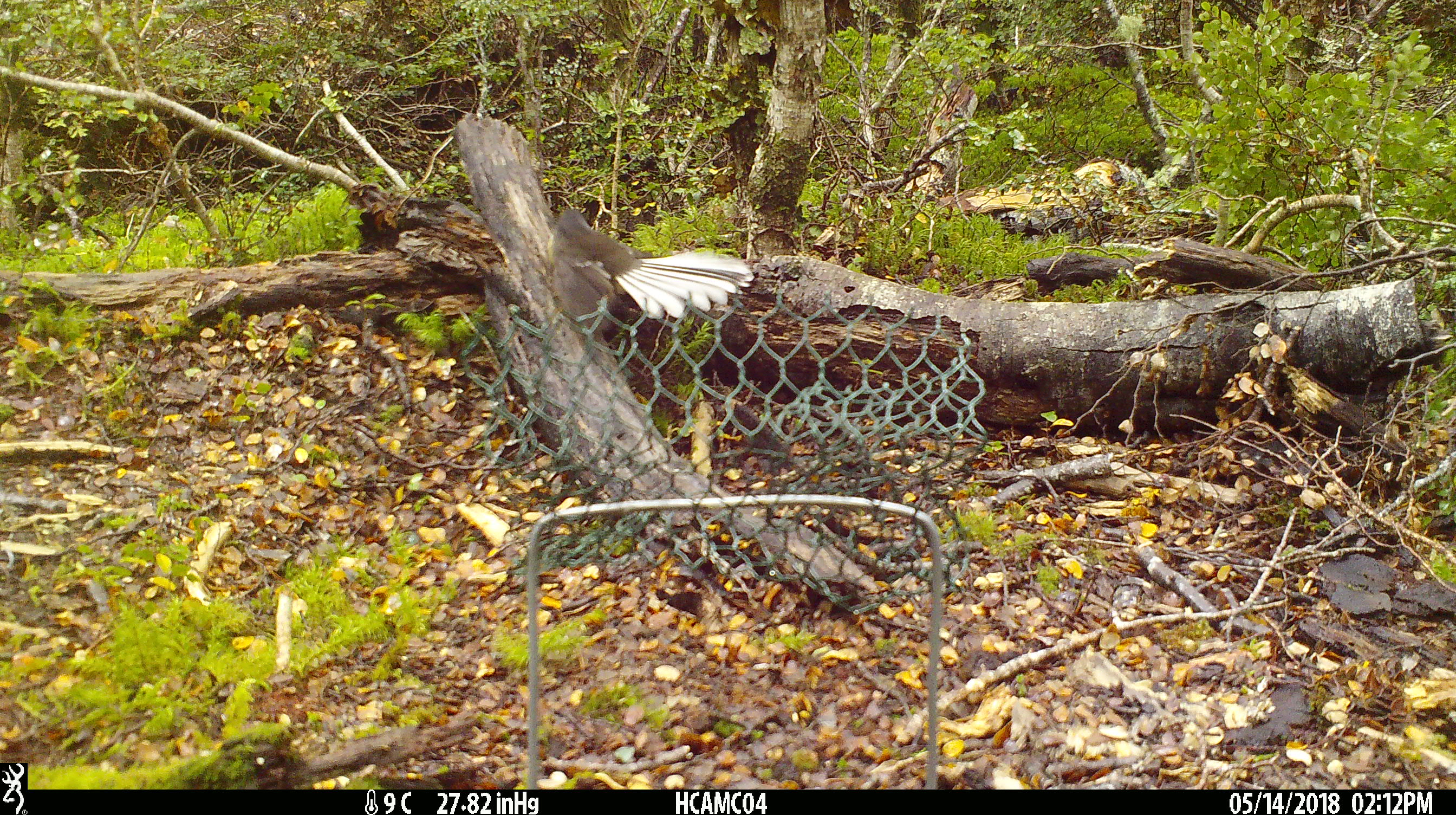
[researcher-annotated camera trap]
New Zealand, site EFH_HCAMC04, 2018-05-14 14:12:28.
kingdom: Animalia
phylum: Chordata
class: Aves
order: Passeriformes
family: Rhipiduridae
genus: Rhipidura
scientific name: Rhipidura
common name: fantails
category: fantail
Fantail (fantails) (Rhipidura).